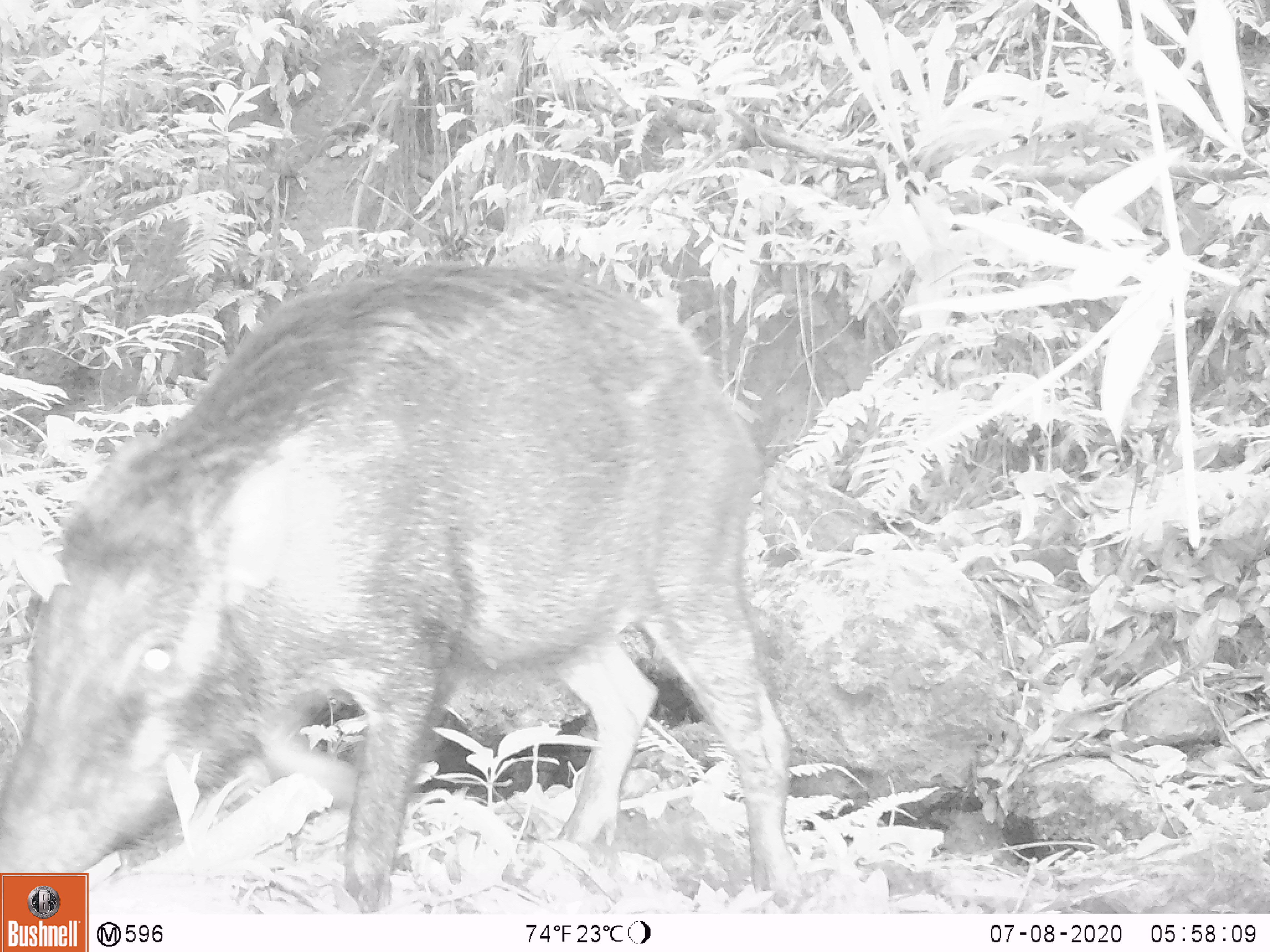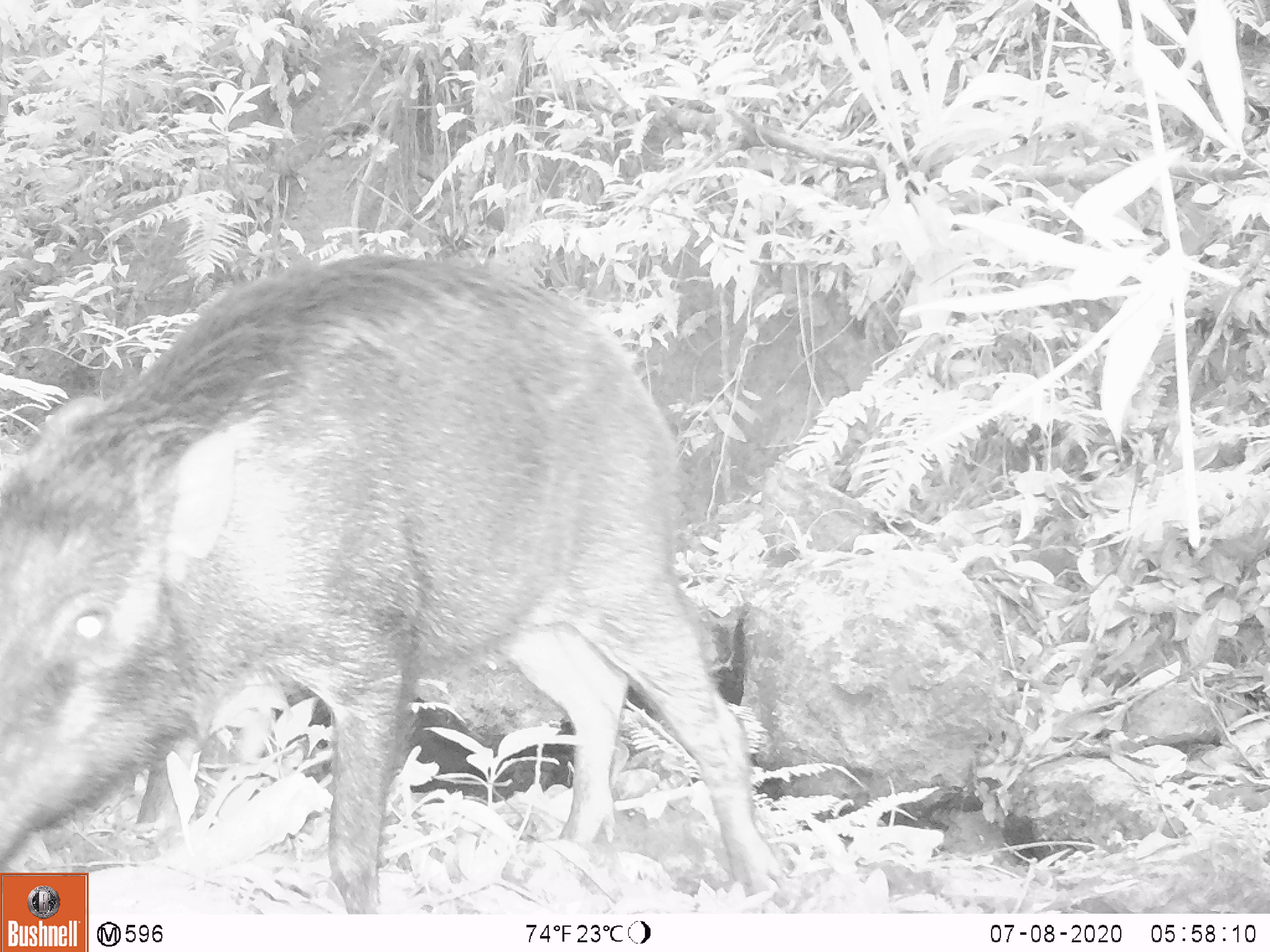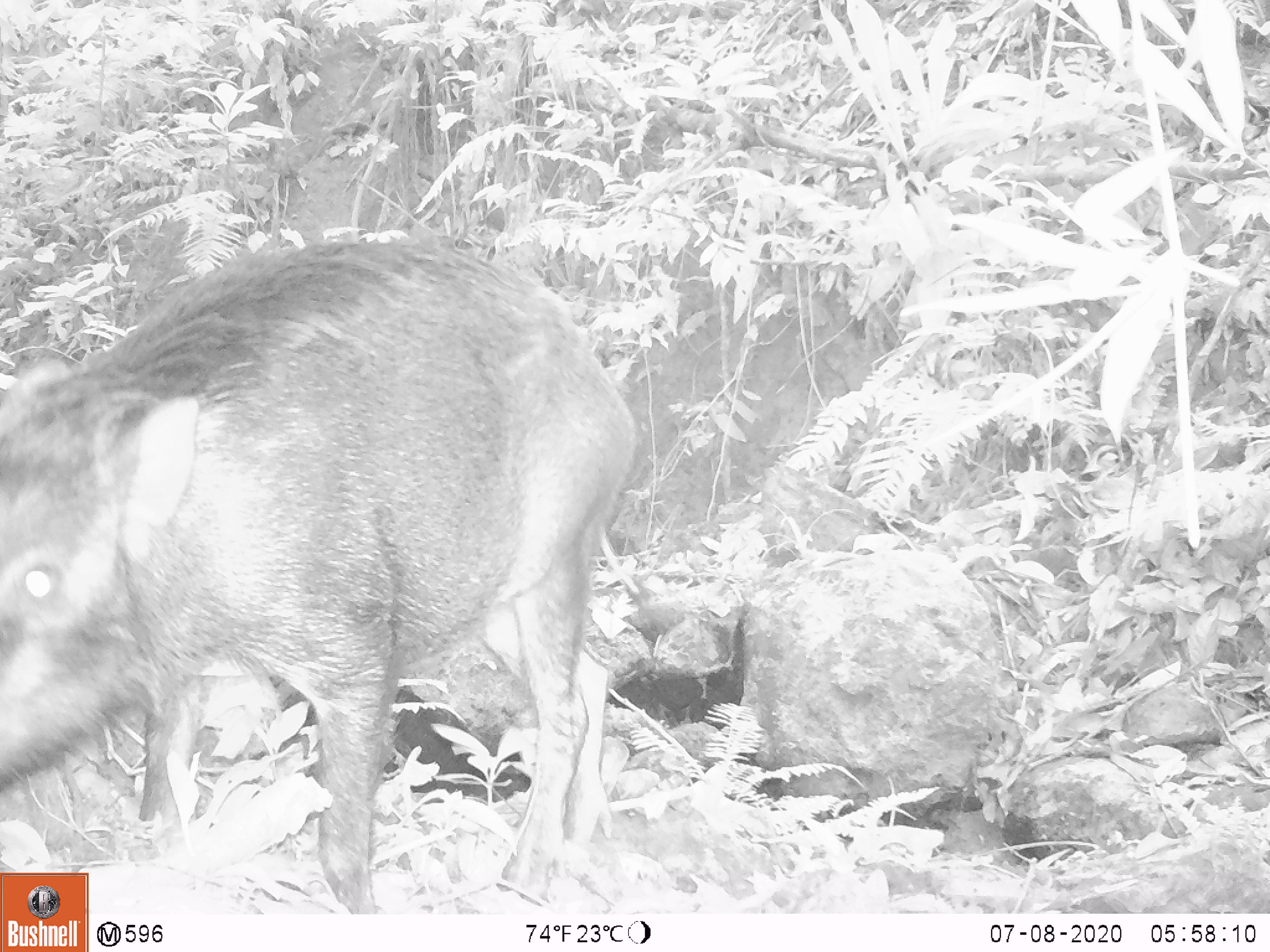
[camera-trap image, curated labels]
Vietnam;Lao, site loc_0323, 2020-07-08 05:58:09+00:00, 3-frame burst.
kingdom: Animalia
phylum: Chordata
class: Mammalia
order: Artiodactyla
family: Suidae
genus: Sus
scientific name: Sus scrofa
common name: eurasian wild pig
Eurasian wild pig (Sus scrofa). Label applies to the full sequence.